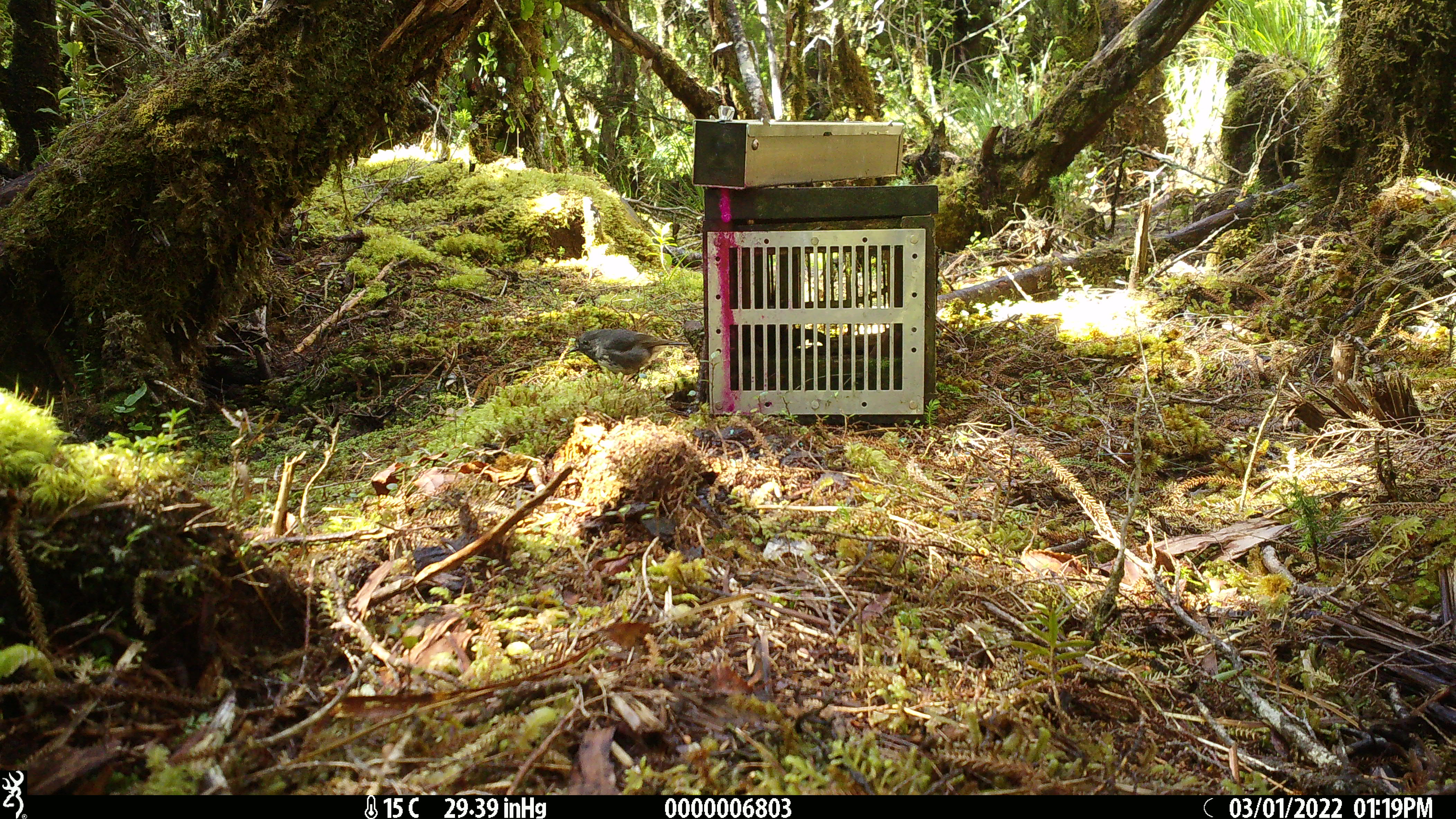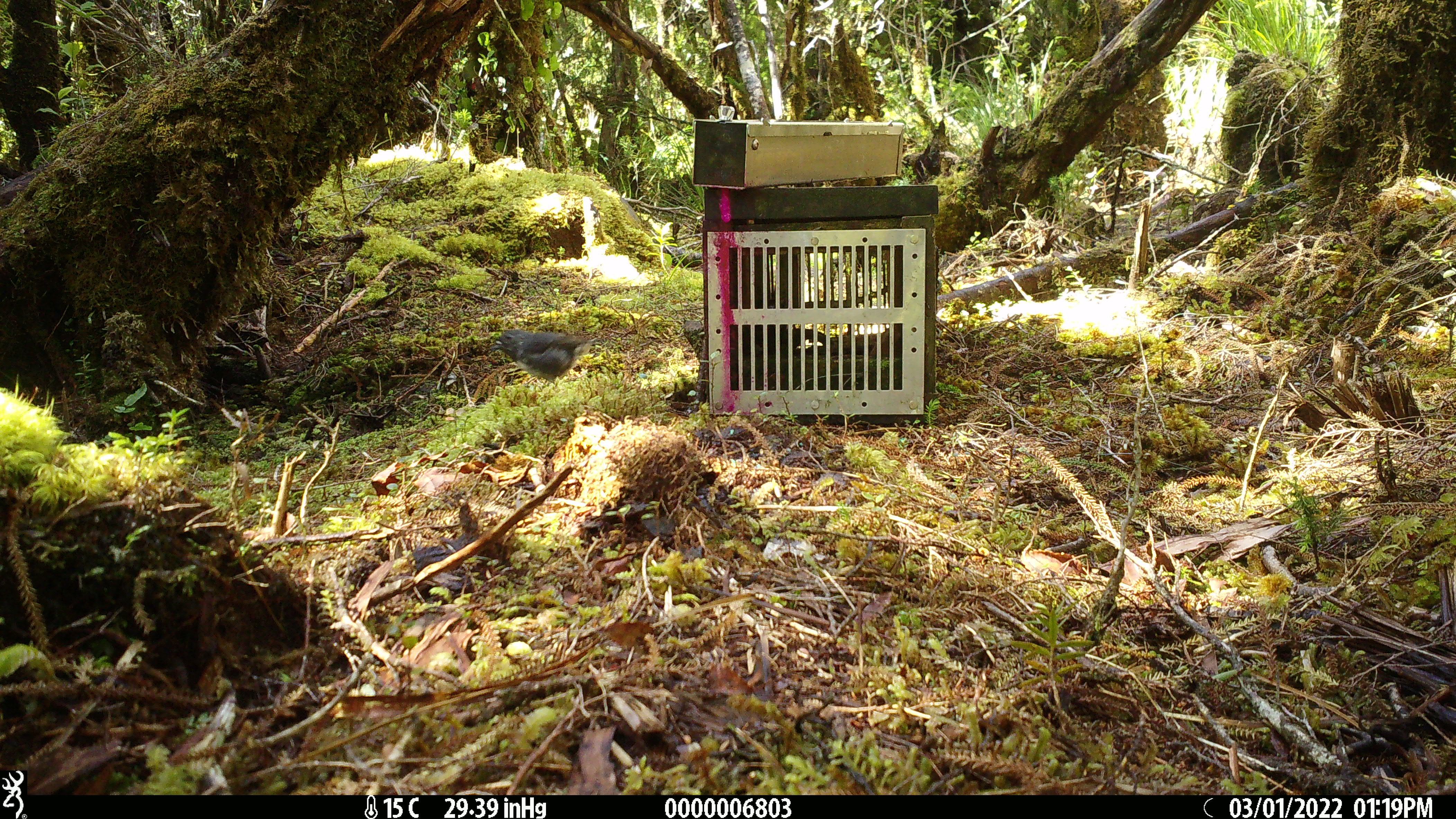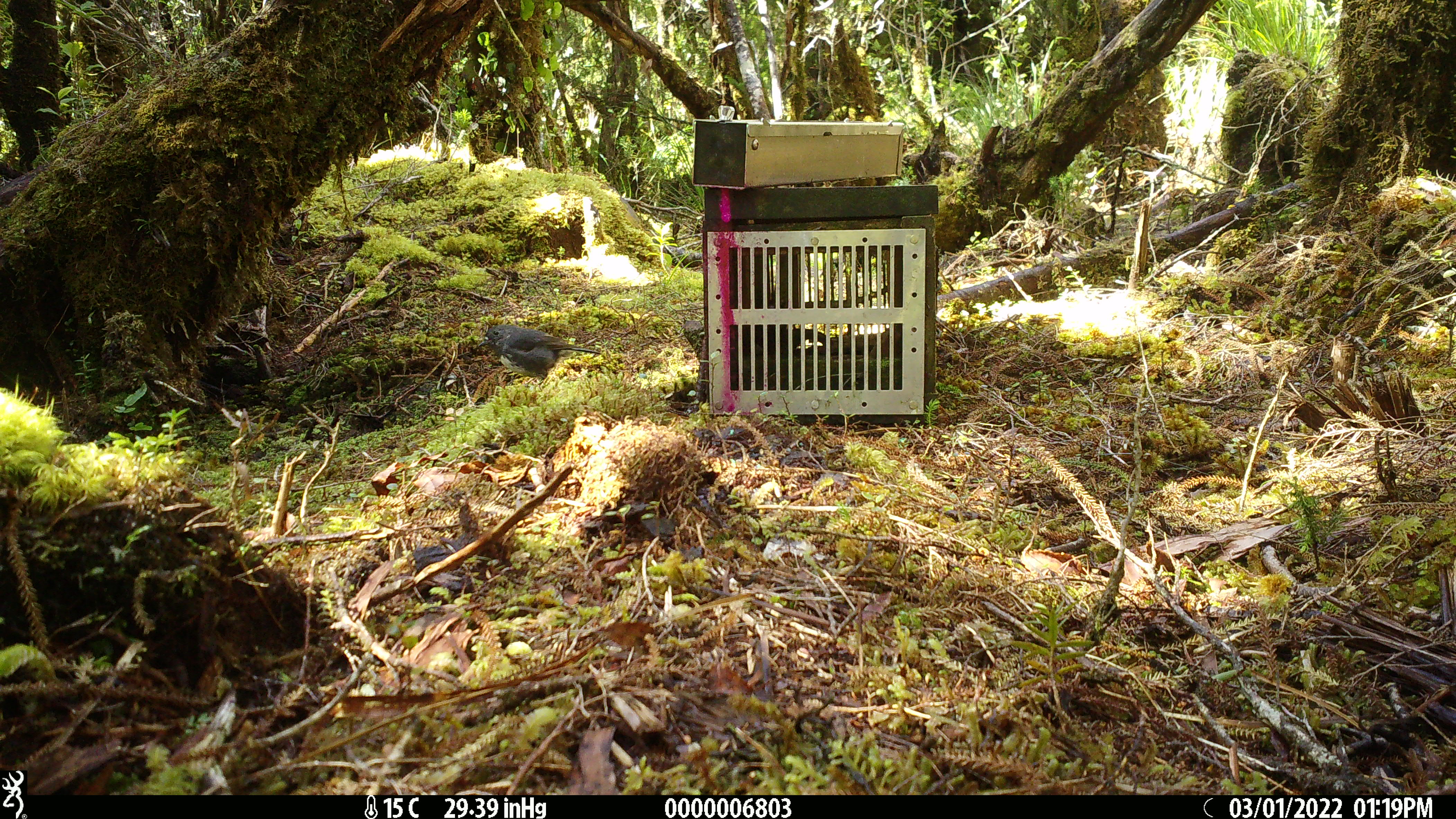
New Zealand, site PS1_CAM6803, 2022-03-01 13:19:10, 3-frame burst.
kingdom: Animalia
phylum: Chordata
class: Aves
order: Passeriformes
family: Petroicidae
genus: Petroica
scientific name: Petroica australis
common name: new zealand robin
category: robin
Robin (new zealand robin) (Petroica australis).